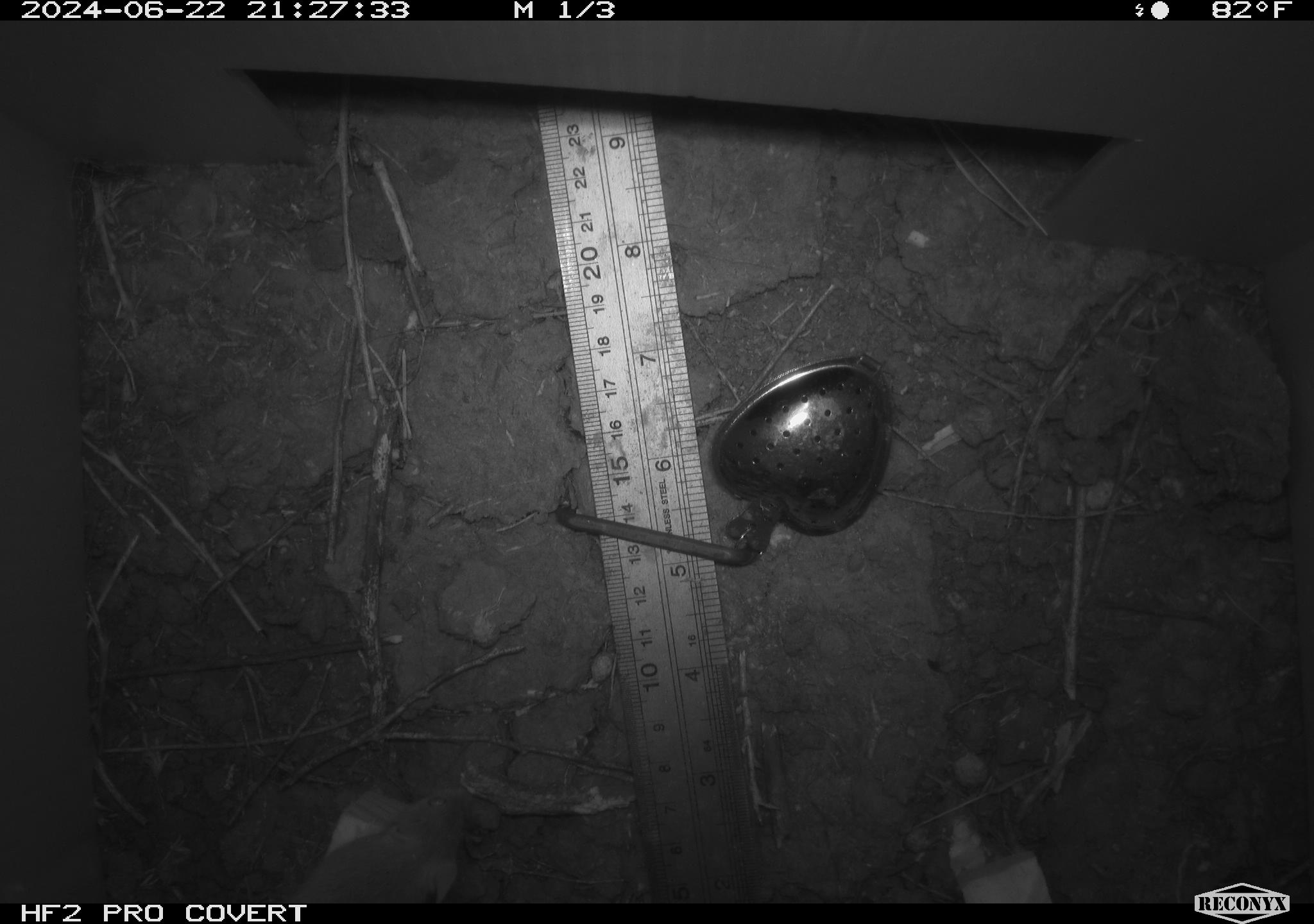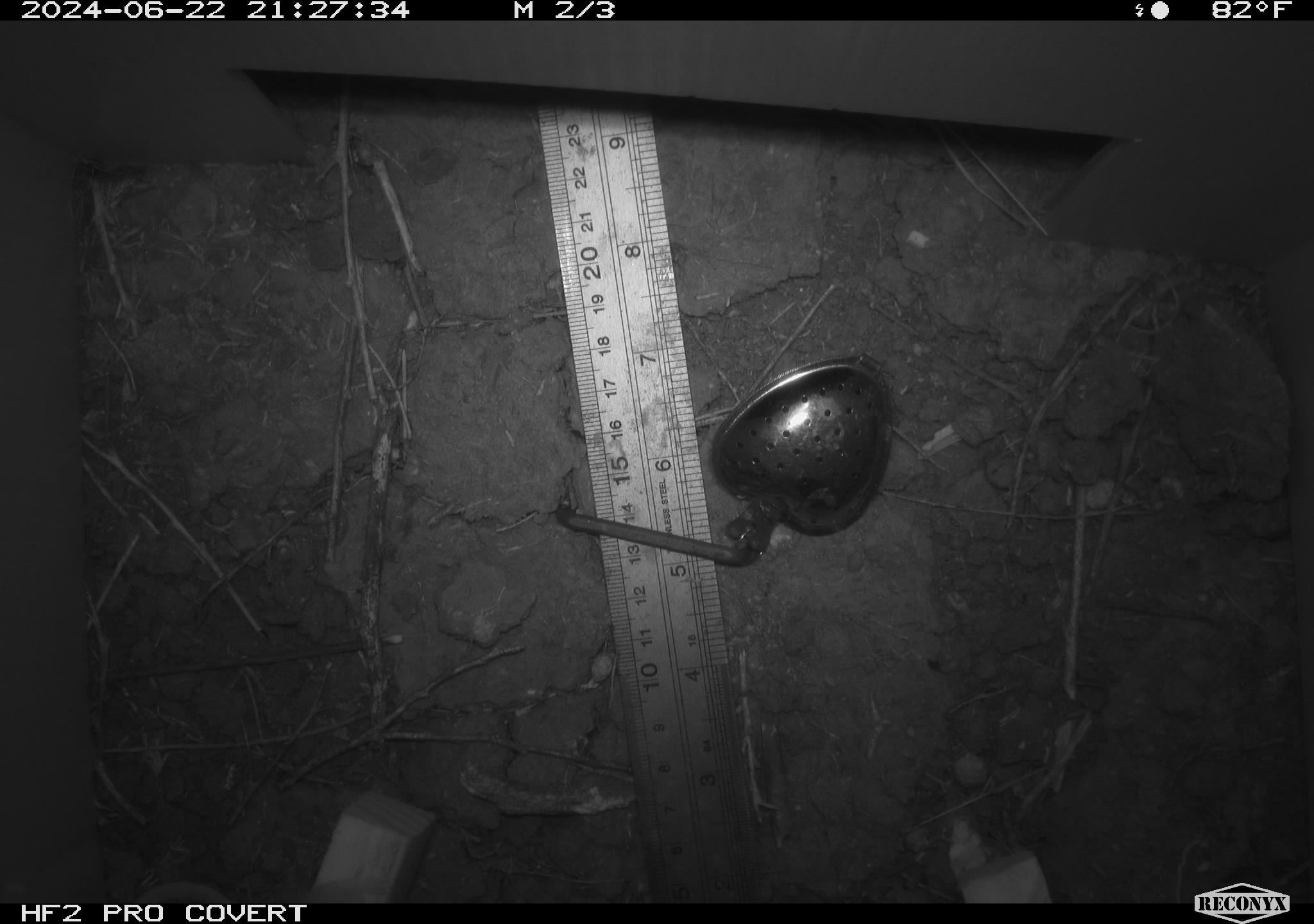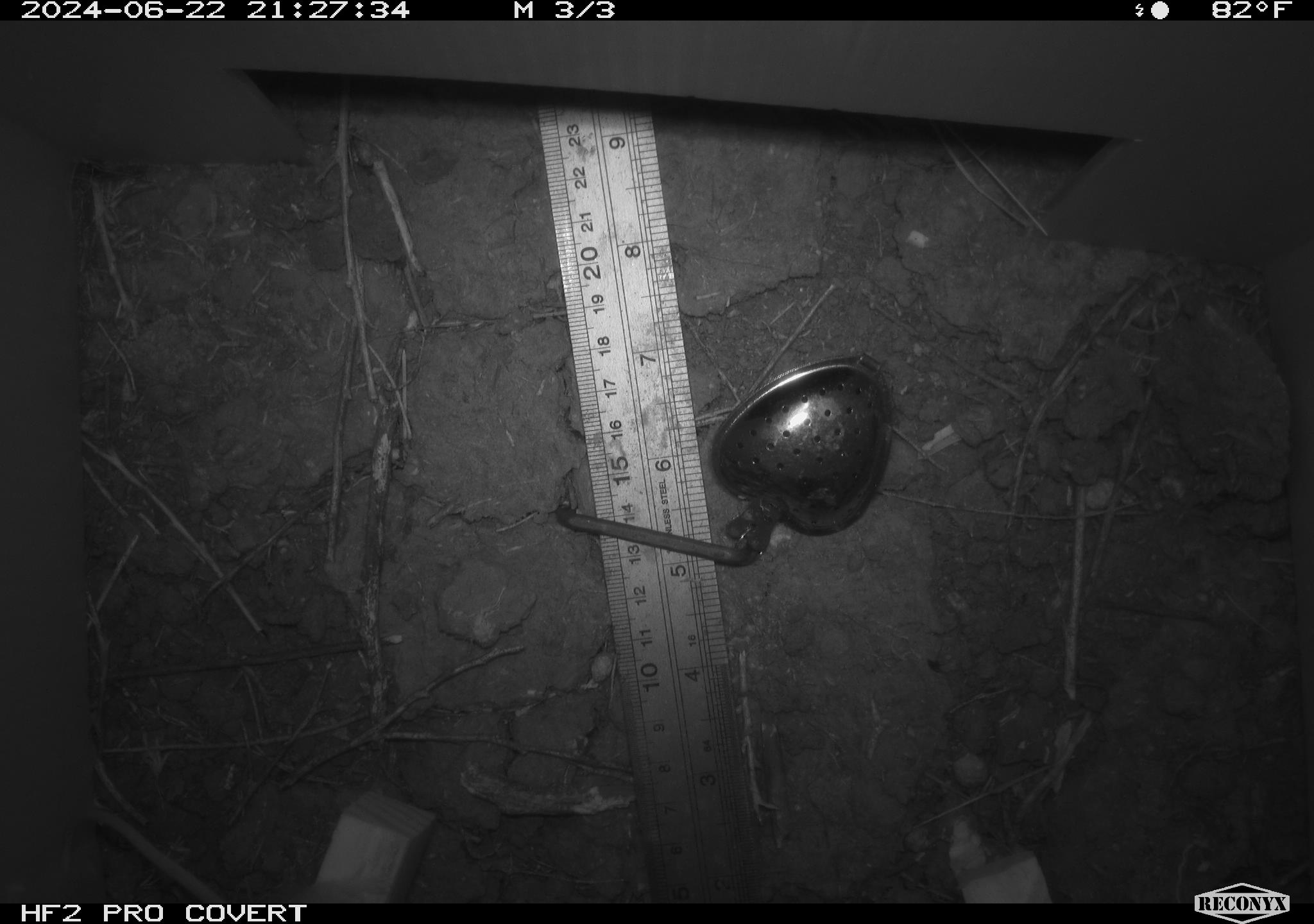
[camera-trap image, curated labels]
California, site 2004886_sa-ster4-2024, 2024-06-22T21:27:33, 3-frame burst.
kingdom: Animalia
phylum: Chordata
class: Mammalia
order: Rodentia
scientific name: Rodentia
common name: mouse species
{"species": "mouse species (Rodentia)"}